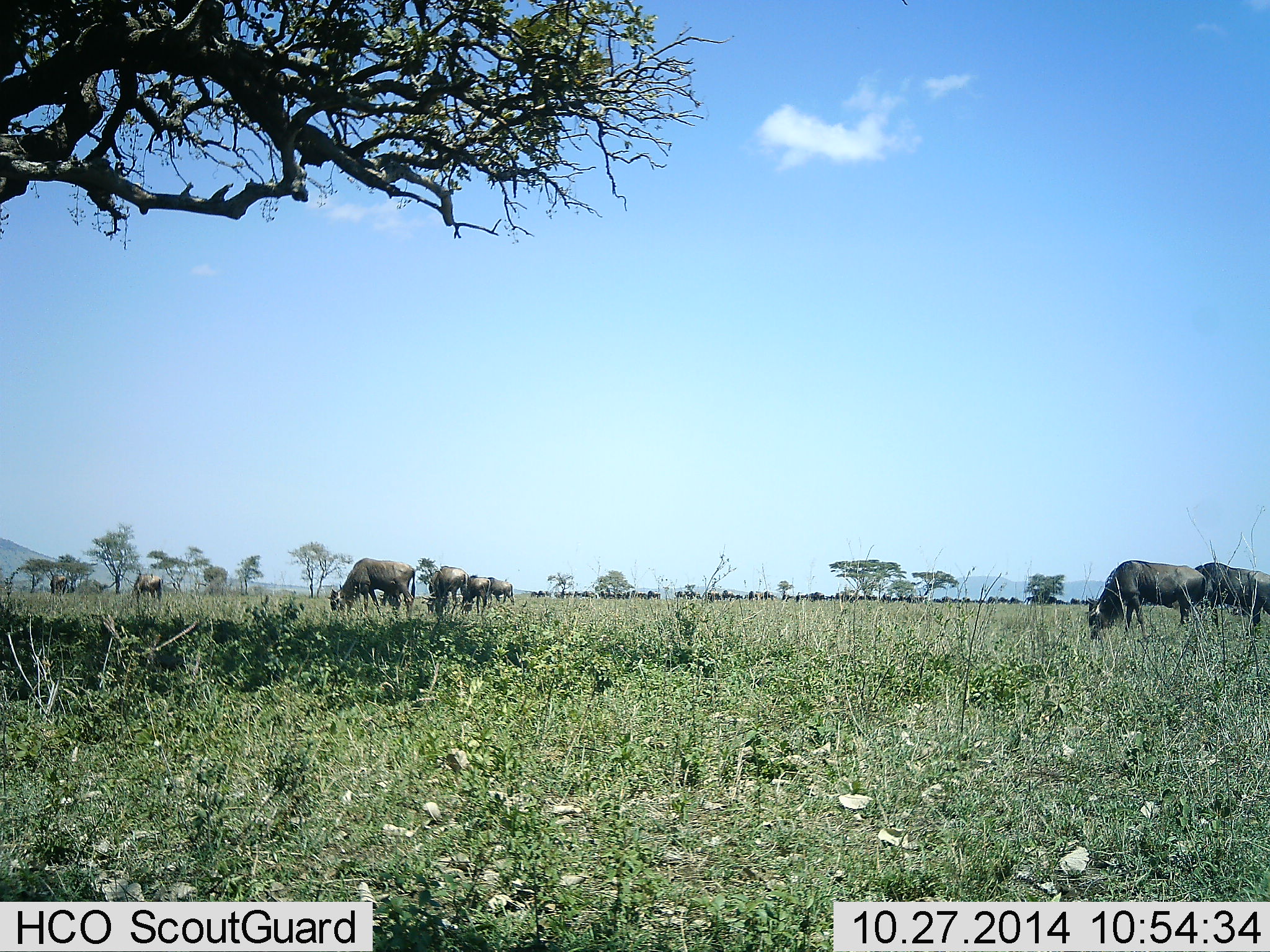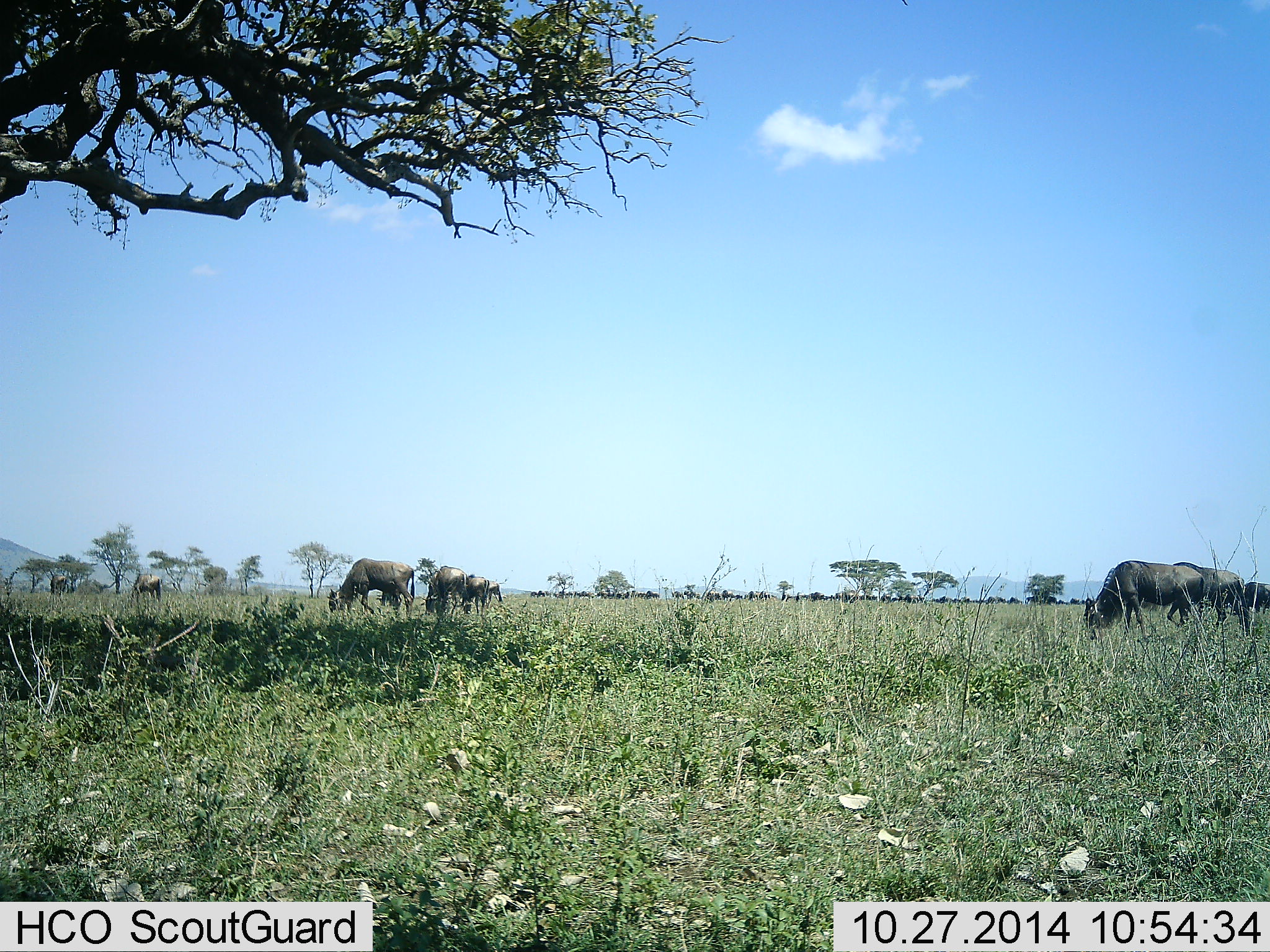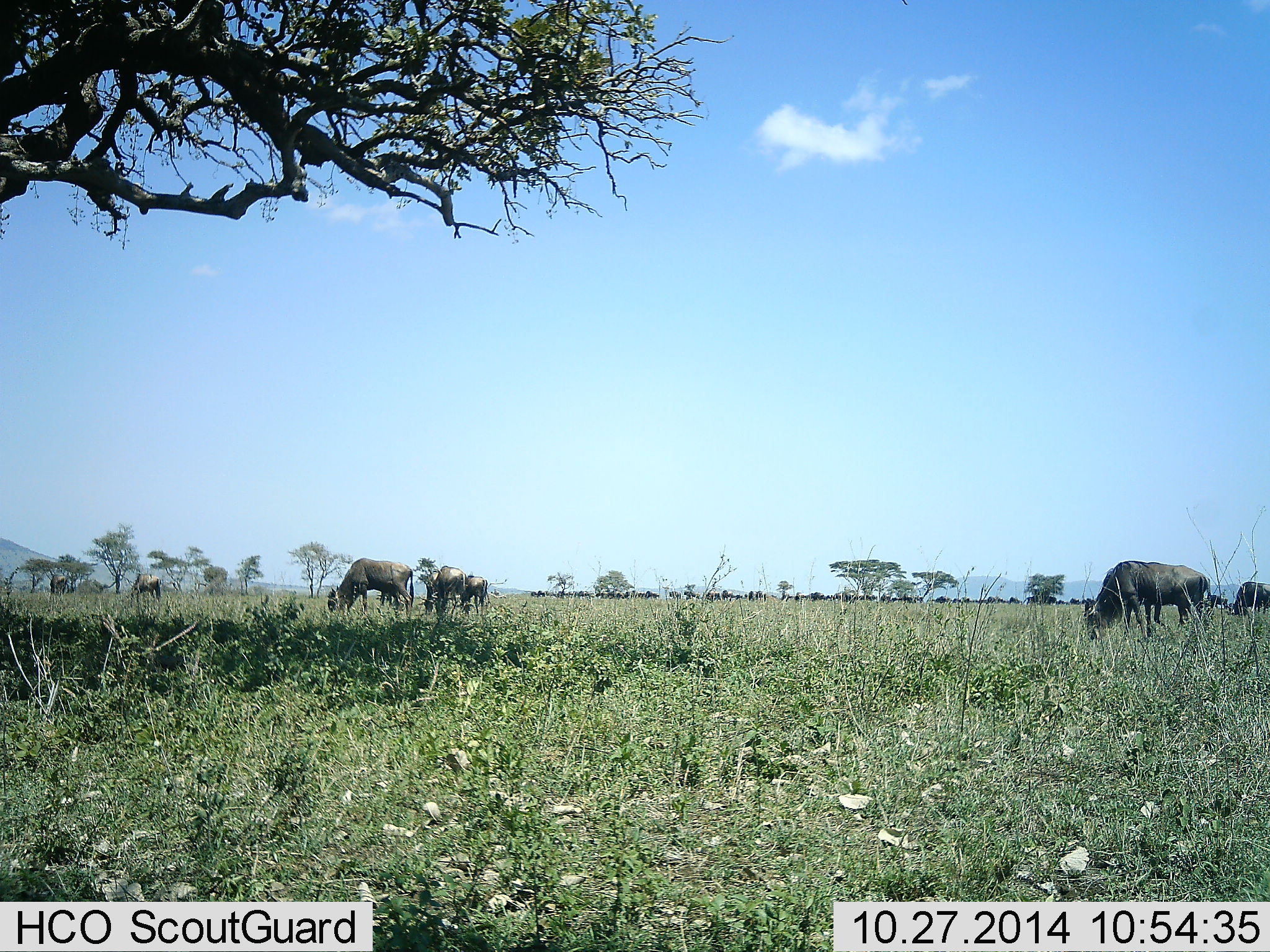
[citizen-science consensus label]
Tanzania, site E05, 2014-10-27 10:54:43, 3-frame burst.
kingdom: Animalia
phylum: Chordata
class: Mammalia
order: Artiodactyla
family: Bovidae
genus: Connochaetes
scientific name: Connochaetes taurinus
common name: blue wildebeest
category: wildebeest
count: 11-50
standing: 30%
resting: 0%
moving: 10%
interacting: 0%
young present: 0%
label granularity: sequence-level